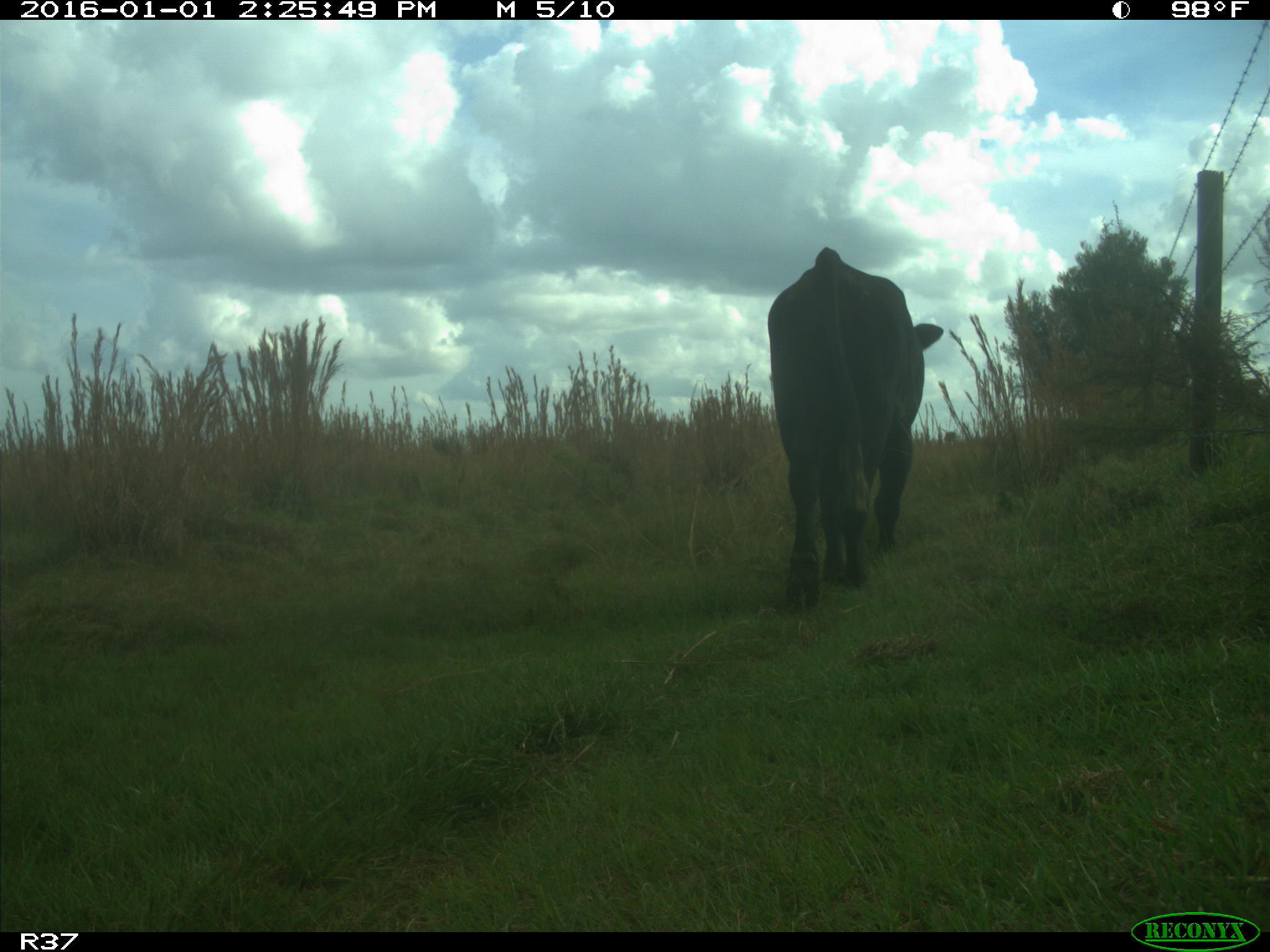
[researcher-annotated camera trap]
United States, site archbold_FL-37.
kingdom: Animalia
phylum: Chordata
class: Mammalia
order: Artiodactyla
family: Bovidae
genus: Bos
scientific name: Bos taurus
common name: domestic cow